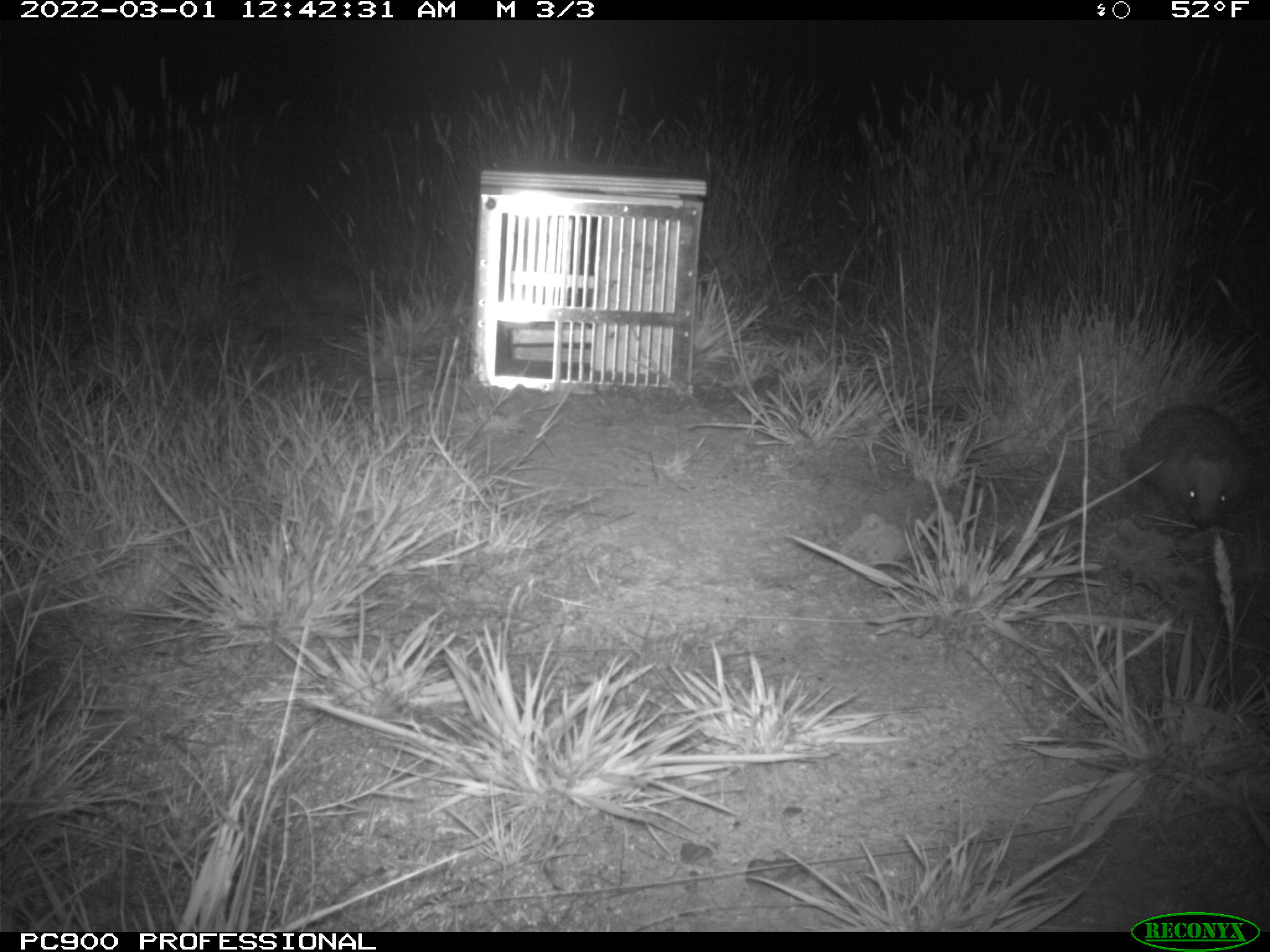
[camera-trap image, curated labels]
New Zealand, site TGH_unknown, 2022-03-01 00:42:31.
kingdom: Animalia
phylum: Chordata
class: Mammalia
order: Eulipotyphla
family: Erinaceidae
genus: Erinaceus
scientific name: Erinaceus europaeus europaeus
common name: european hedgehog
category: hedgehog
Hedgehog (european hedgehog) (Erinaceus europaeus europaeus).